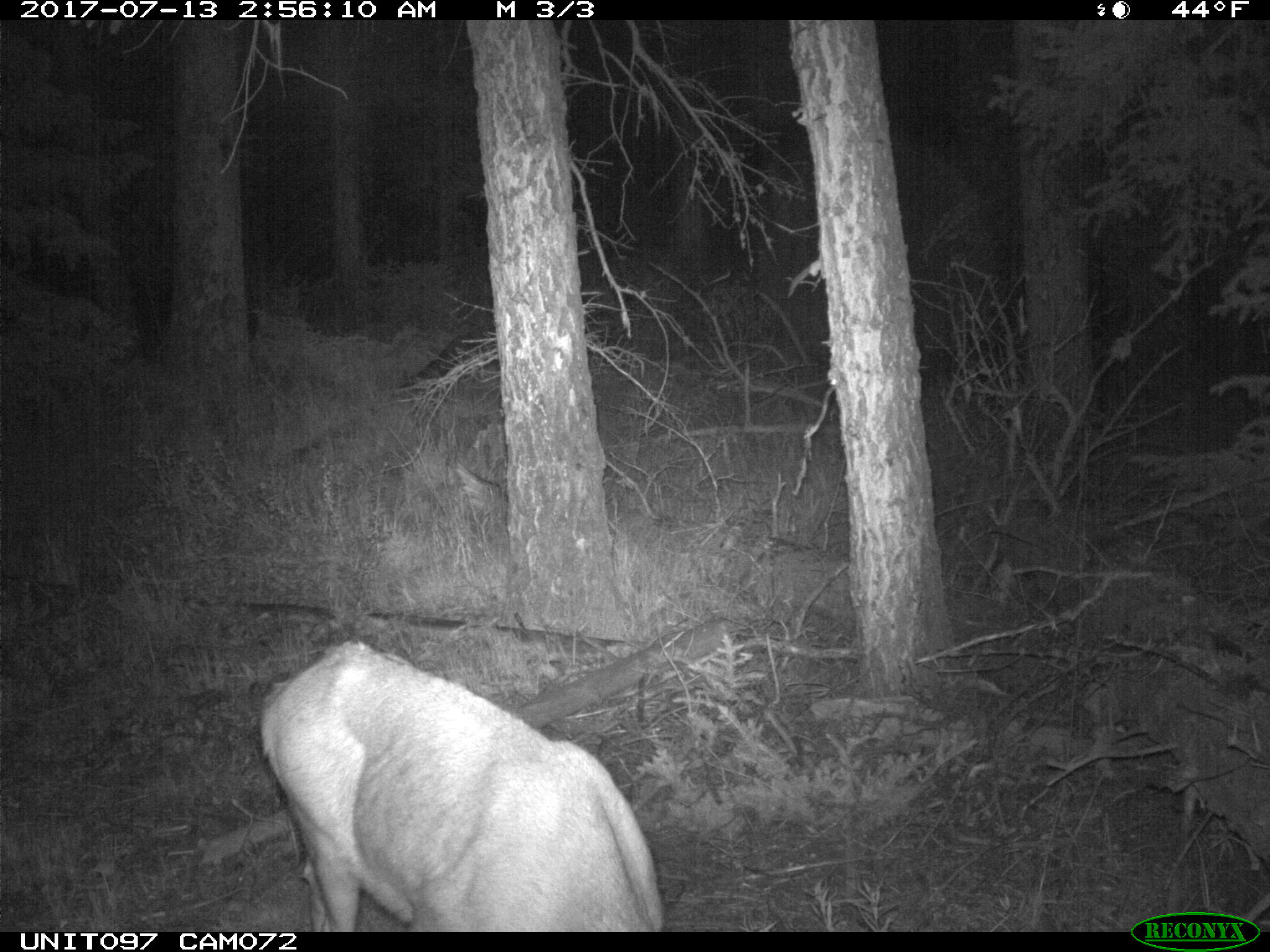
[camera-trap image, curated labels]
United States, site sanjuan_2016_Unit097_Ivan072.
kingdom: Animalia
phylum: Chordata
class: Mammalia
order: Artiodactyla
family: Cervidae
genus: Odocoileus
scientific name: Odocoileus hemionus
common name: mule deer